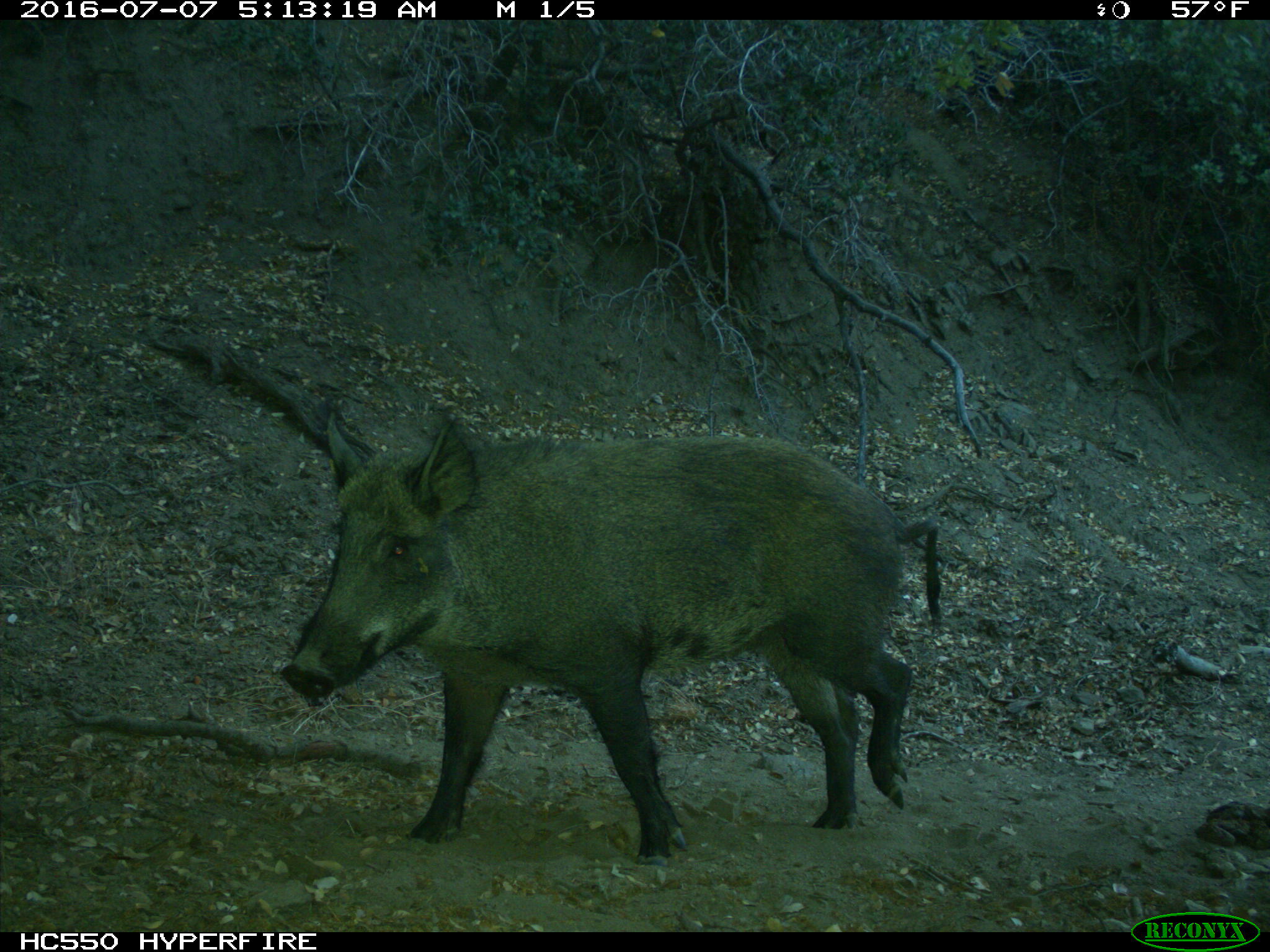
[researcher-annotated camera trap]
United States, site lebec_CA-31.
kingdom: Animalia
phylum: Chordata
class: Mammalia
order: Artiodactyla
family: Suidae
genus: Sus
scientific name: Sus scrofa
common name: wild boar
Sus scrofa (wild boar).